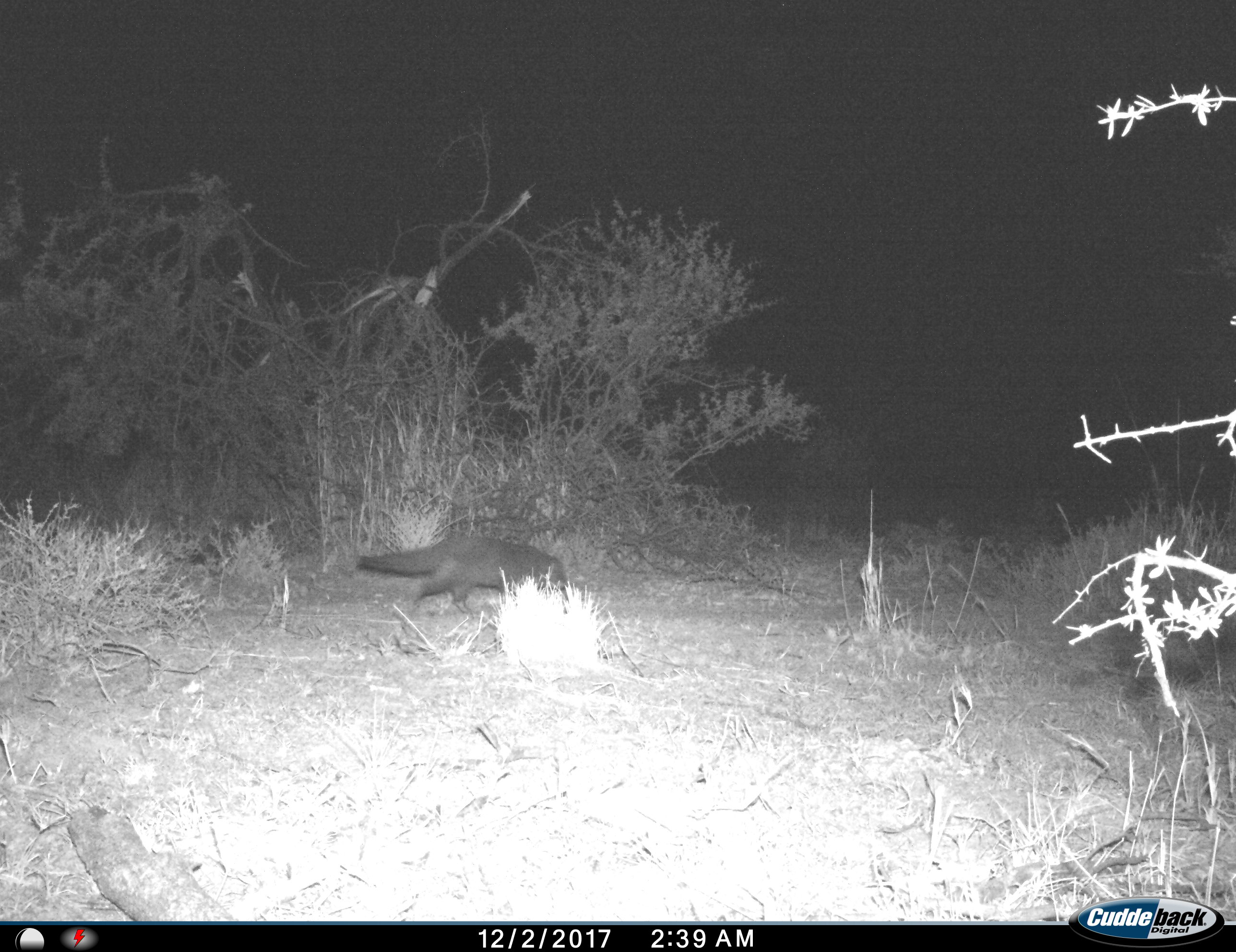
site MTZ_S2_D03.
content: unidentified animal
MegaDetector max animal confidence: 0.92